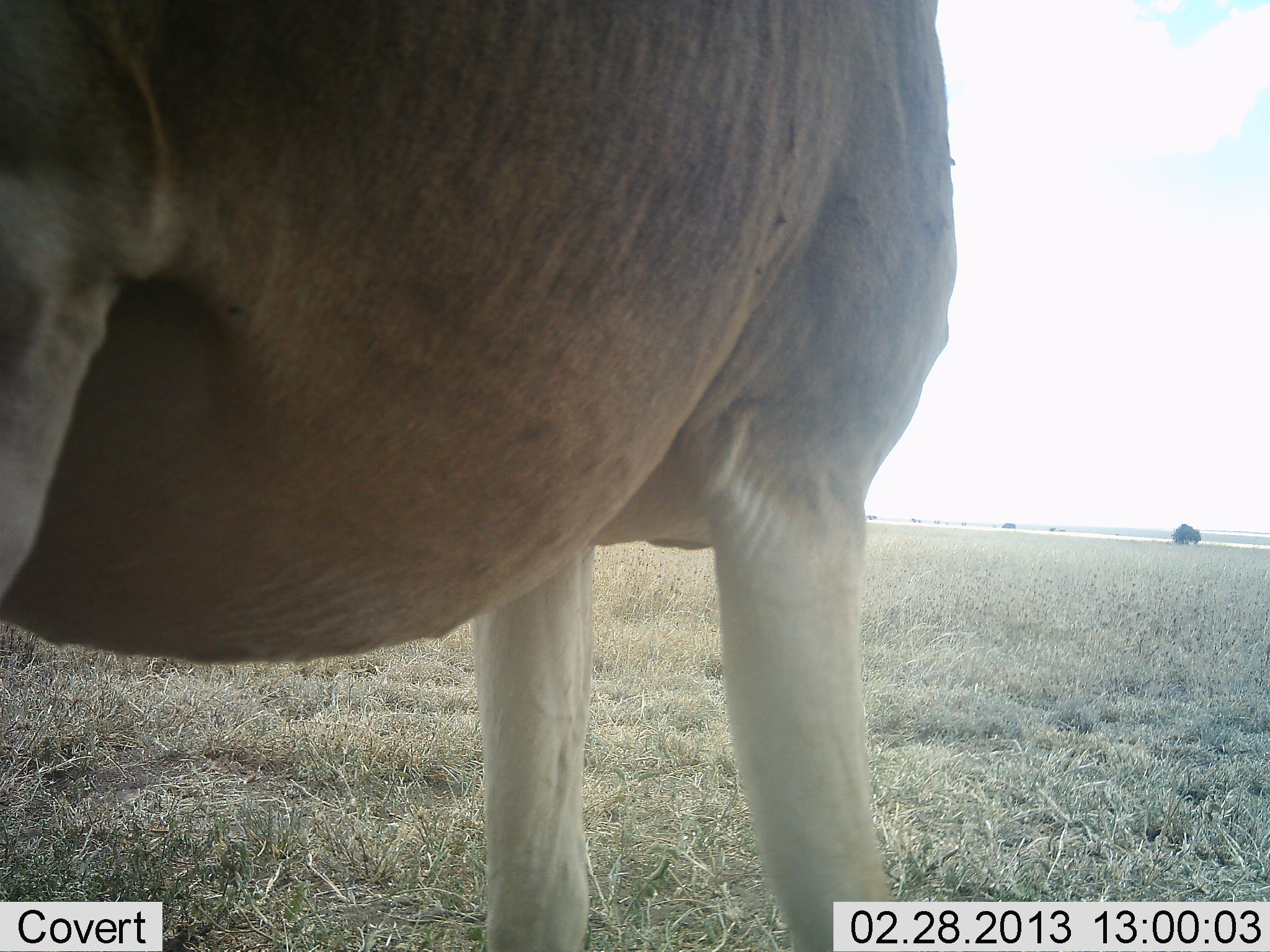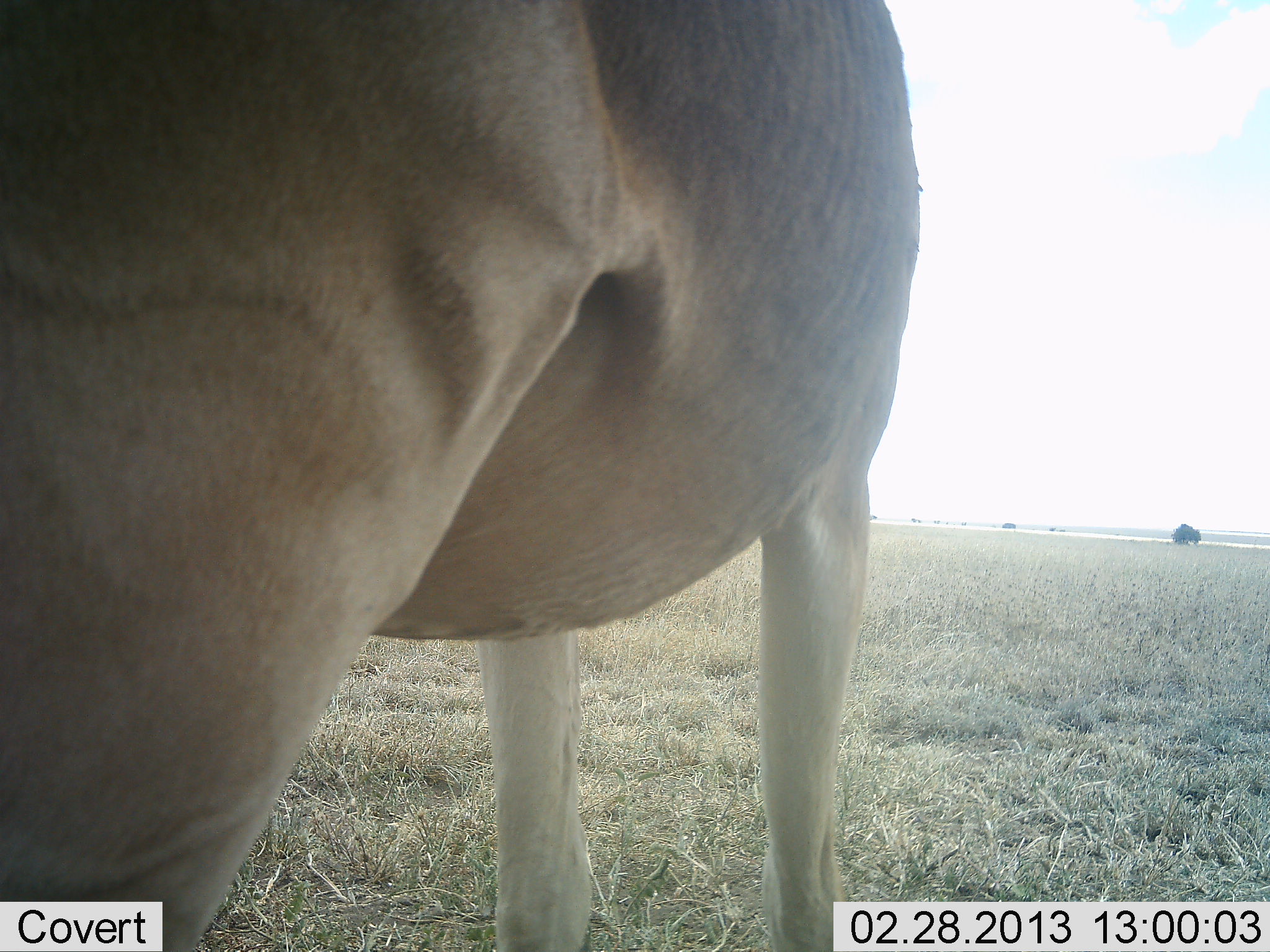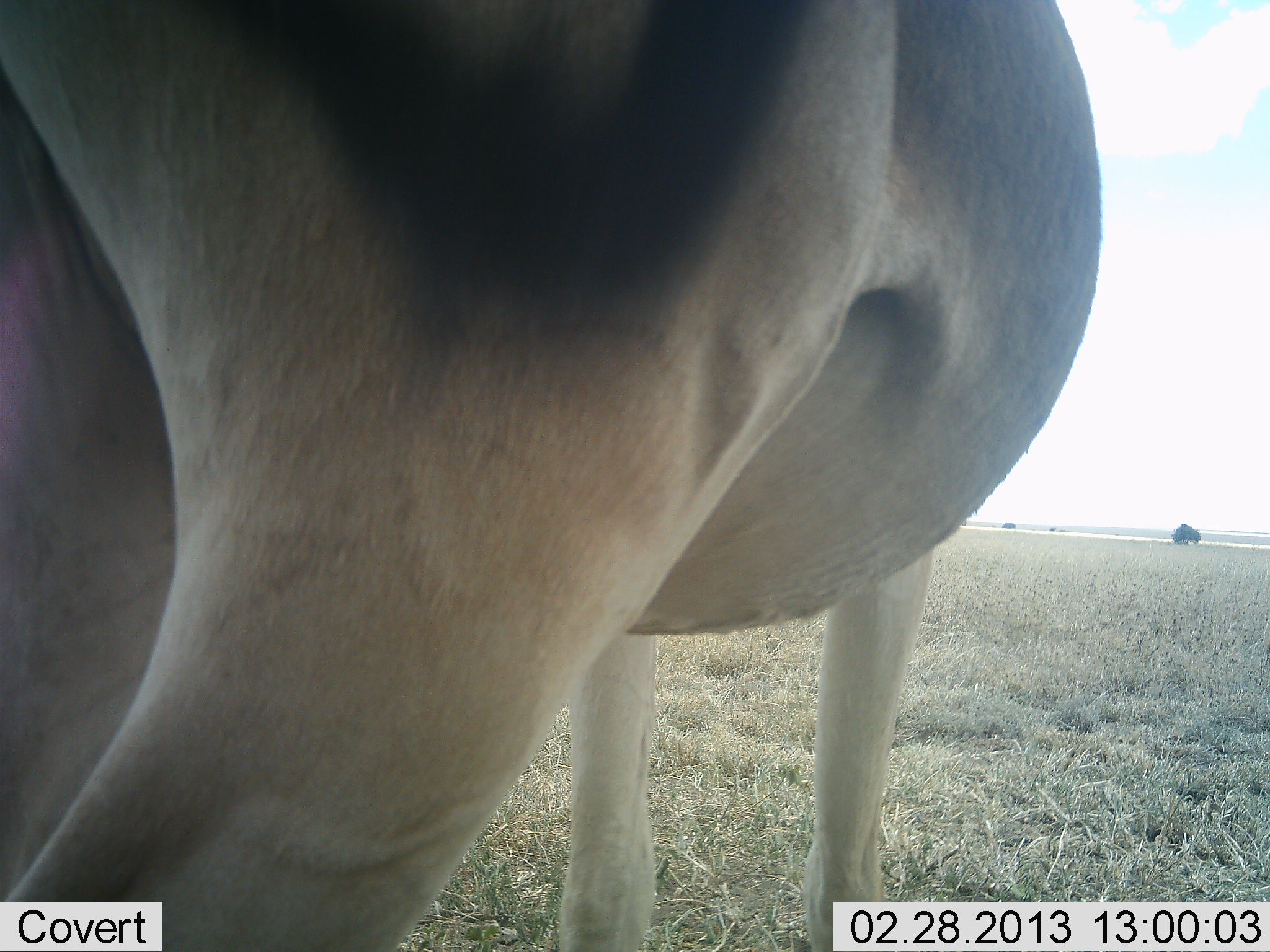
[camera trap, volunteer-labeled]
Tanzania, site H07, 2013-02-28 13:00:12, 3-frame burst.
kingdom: Animalia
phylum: Chordata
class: Mammalia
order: Artiodactyla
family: Bovidae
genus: Alcelaphus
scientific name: Alcelaphus buselaphus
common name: hartebeest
Hartebeest (Alcelaphus buselaphus), count 1. Behavior (volunteer vote fractions): standing 87%, resting 0%, moving 20%, interacting 0%. Young present (vote fraction): 0%. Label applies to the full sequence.